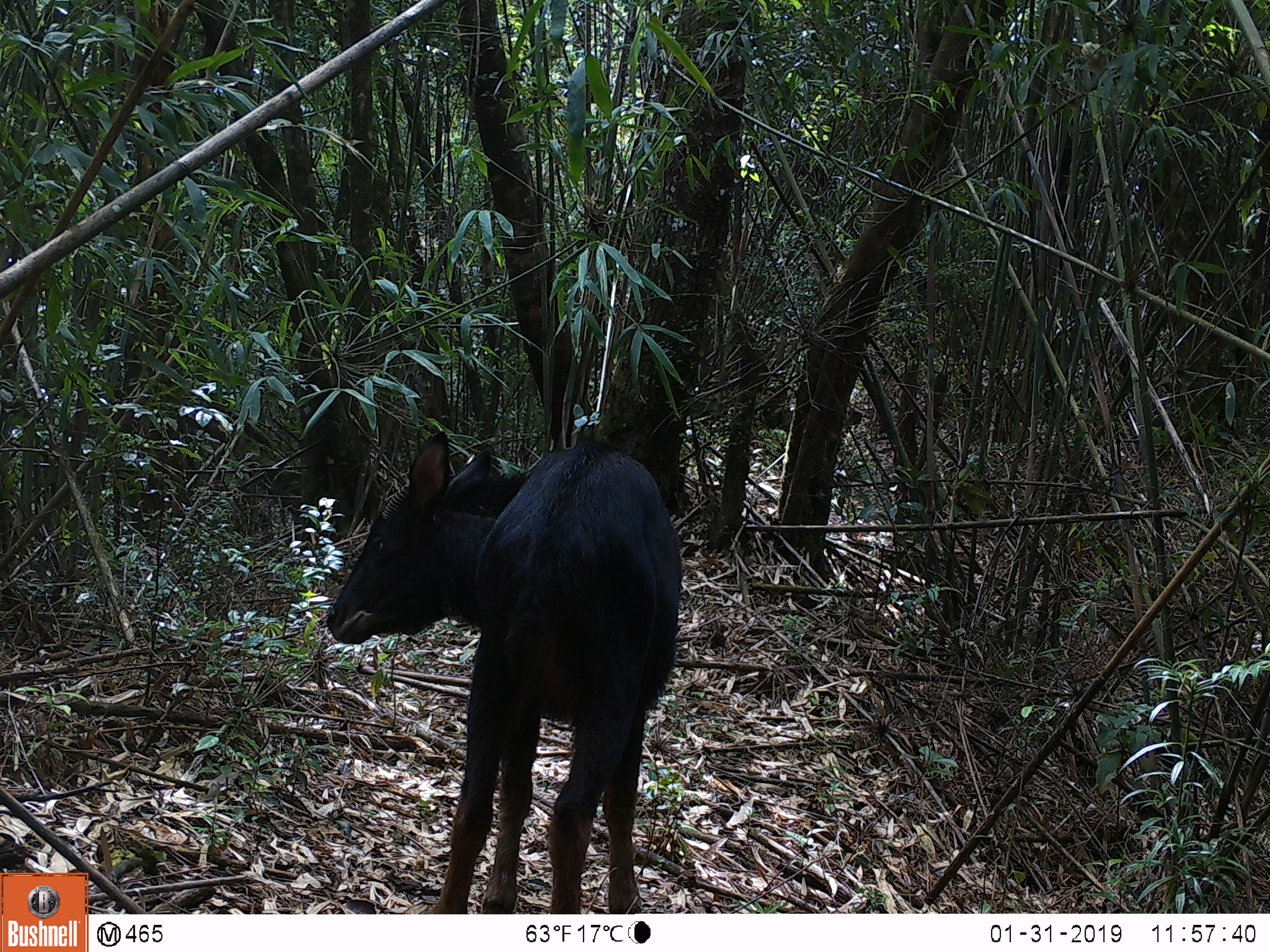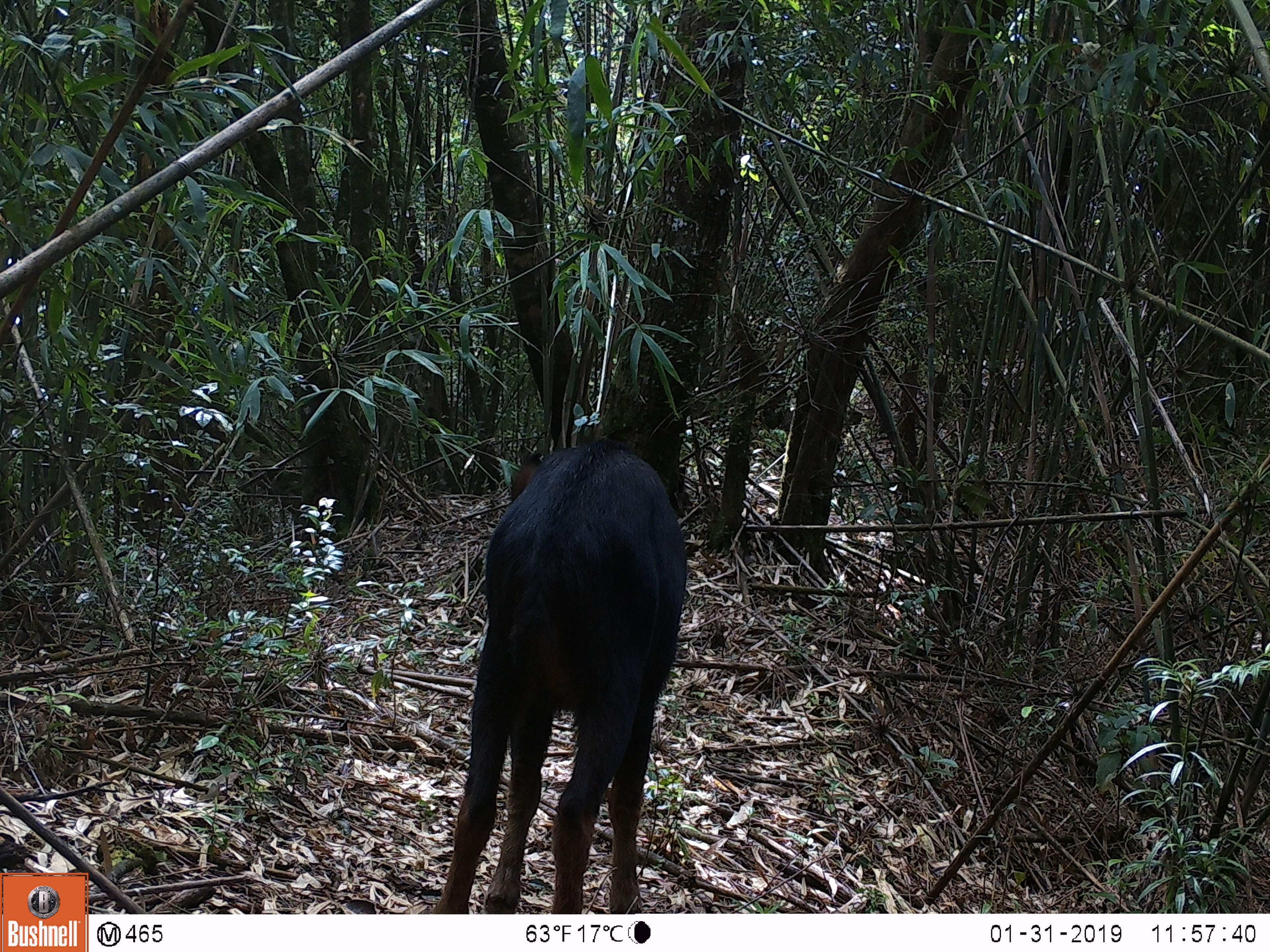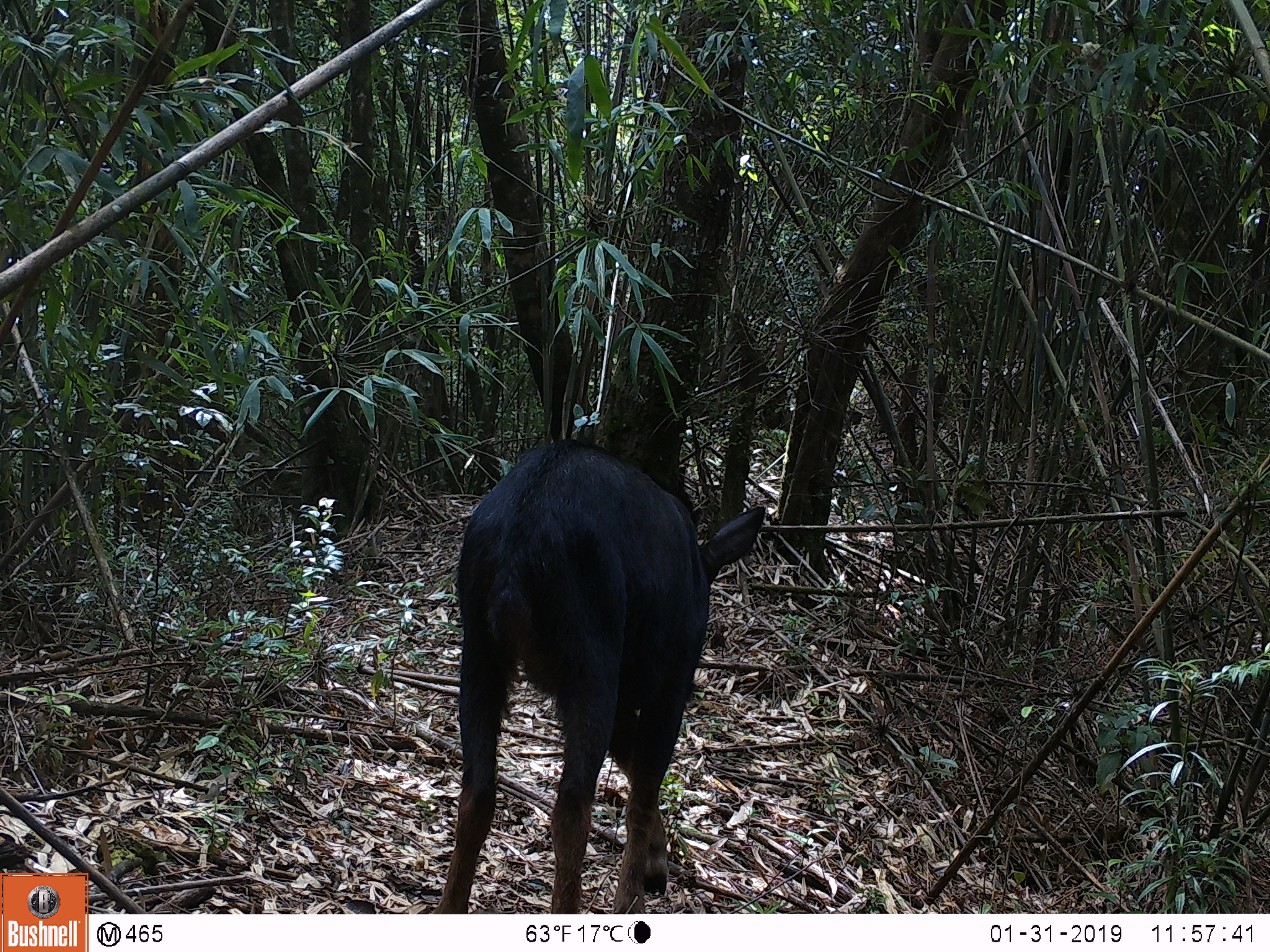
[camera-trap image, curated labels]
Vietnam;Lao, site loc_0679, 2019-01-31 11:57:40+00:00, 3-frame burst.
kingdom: Animalia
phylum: Chordata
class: Mammalia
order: Artiodactyla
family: Bovidae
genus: Capricornis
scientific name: Capricornis sumatraensis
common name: chinese serow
Chinese serow (Capricornis sumatraensis). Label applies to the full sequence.